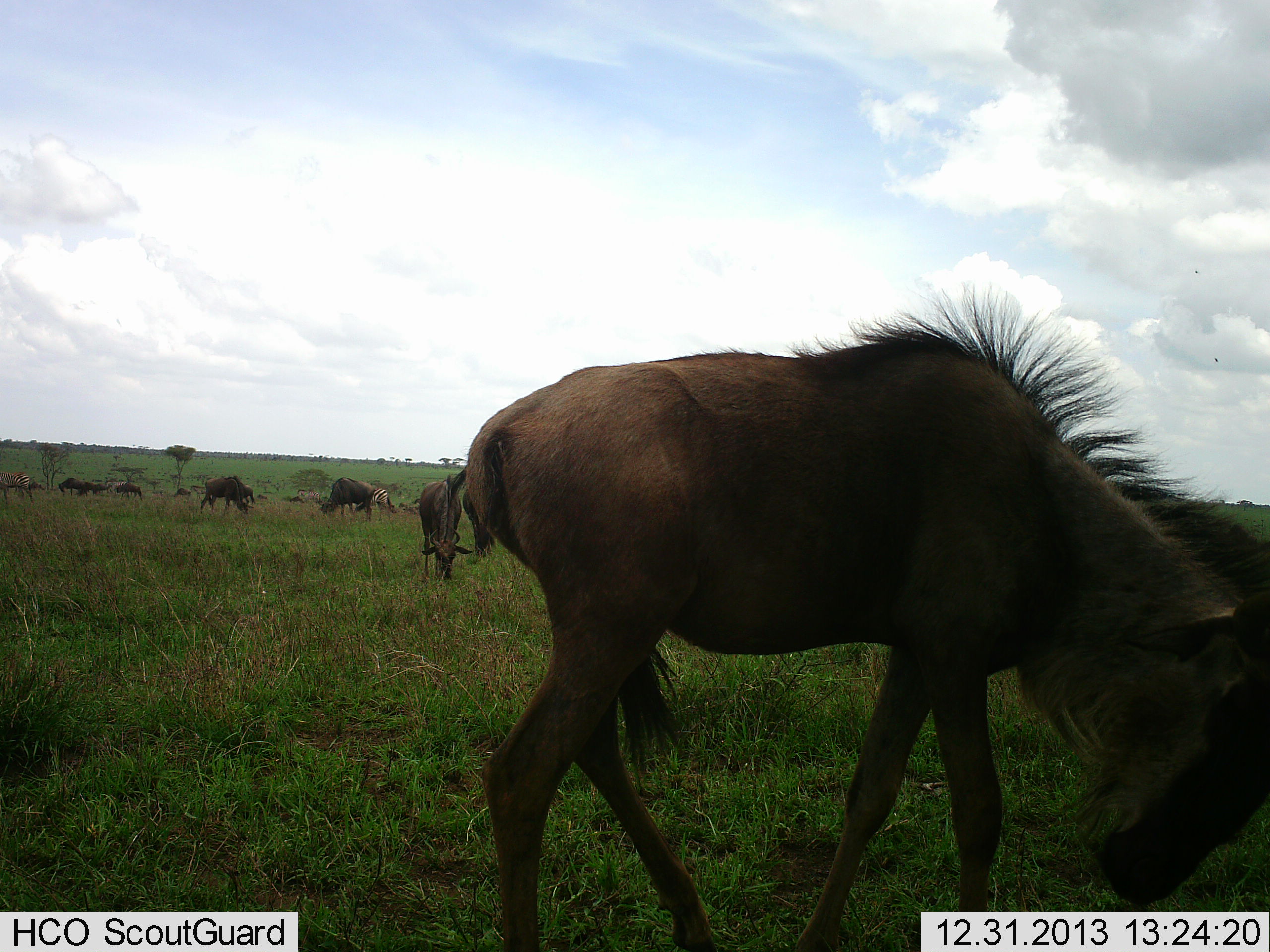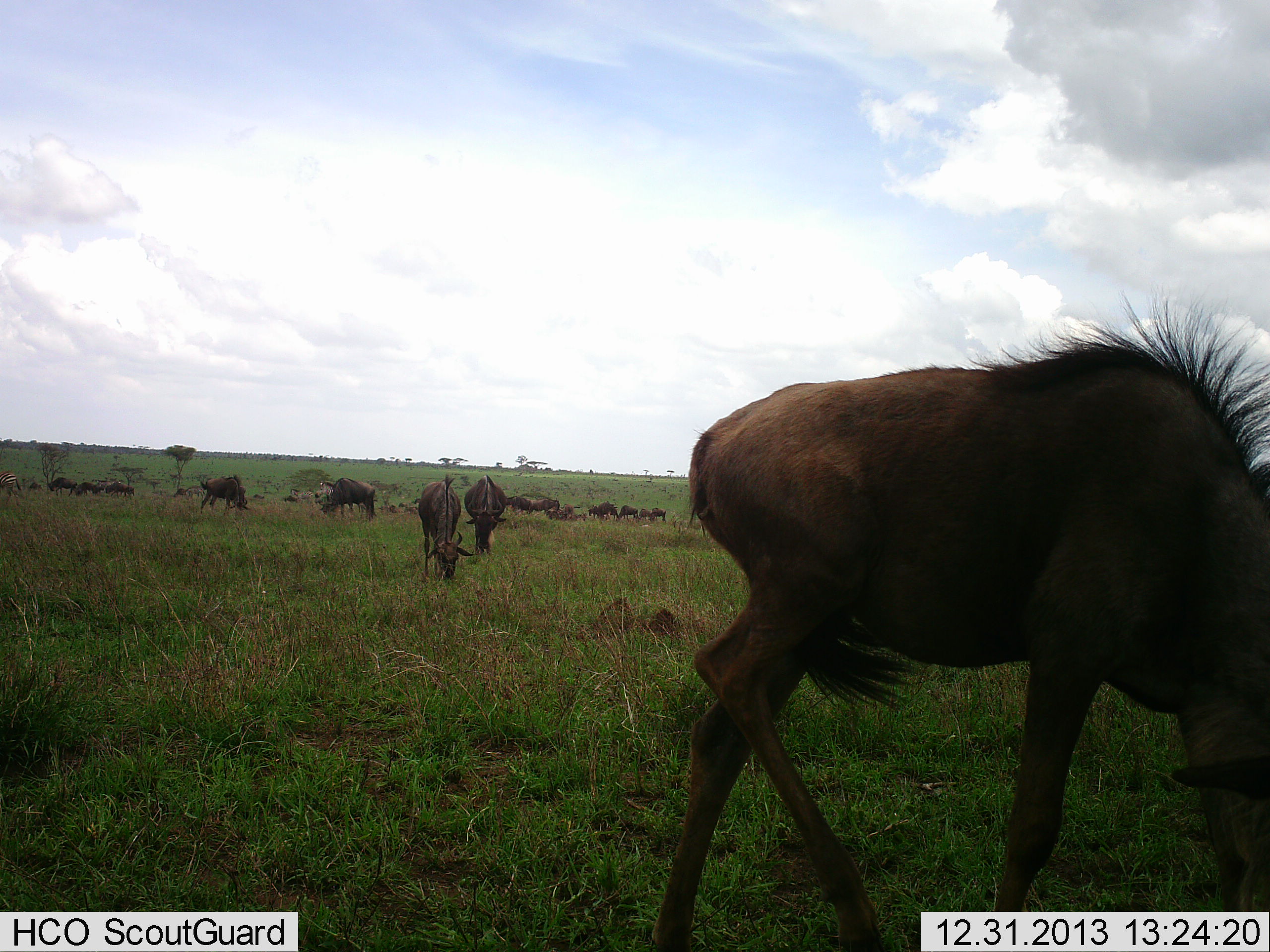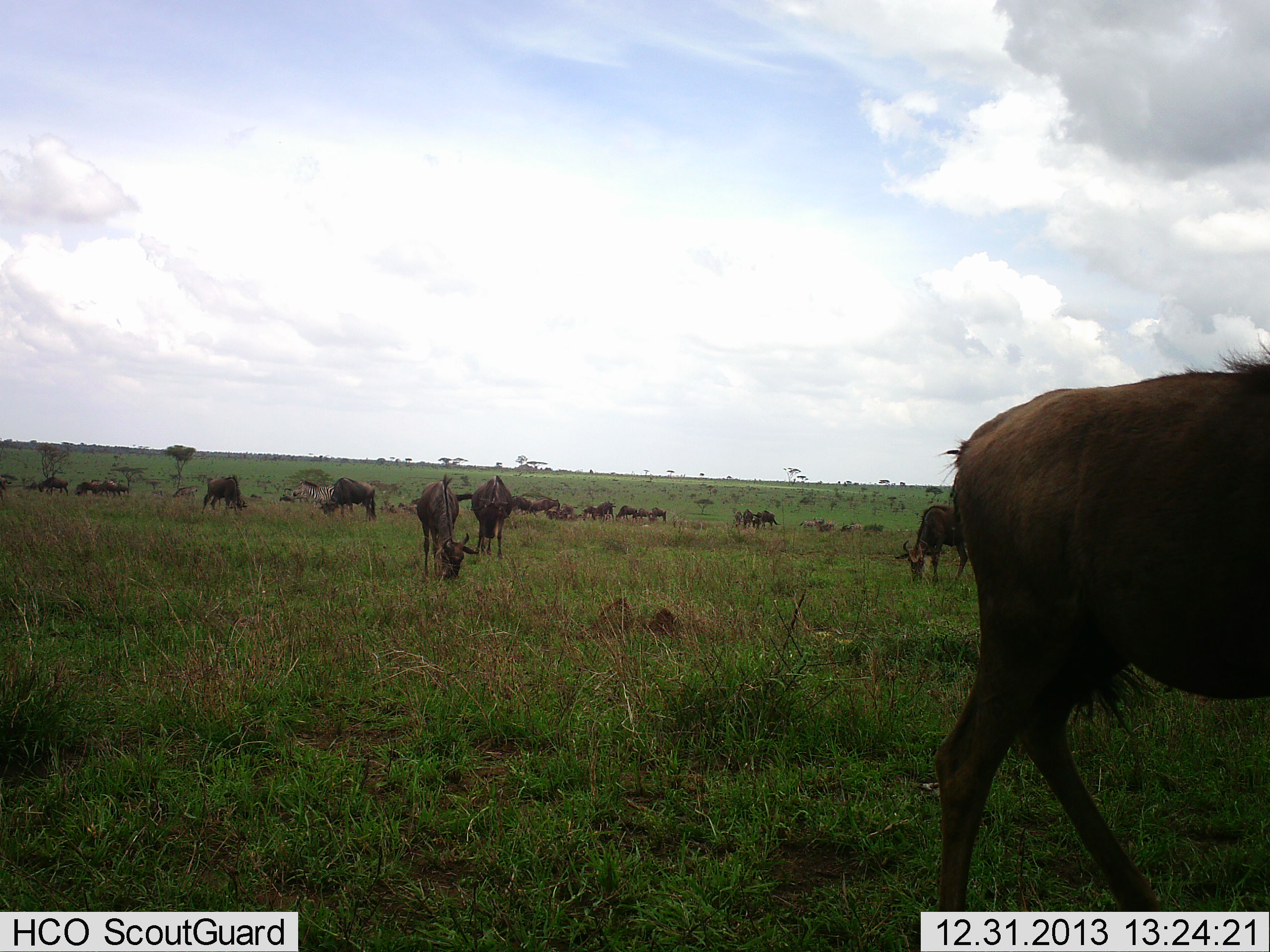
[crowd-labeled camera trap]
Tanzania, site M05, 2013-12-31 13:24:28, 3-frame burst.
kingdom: Animalia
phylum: Chordata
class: Mammalia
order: Artiodactyla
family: Bovidae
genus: Connochaetes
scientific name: Connochaetes taurinus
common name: blue wildebeest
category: wildebeest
Wildebeest (blue wildebeest) (Connochaetes taurinus), count 11-50. Behavior (volunteer vote fractions): standing 80%, resting 0%, moving 60%, interacting 0%. Young present (vote fraction): 10%. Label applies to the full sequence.